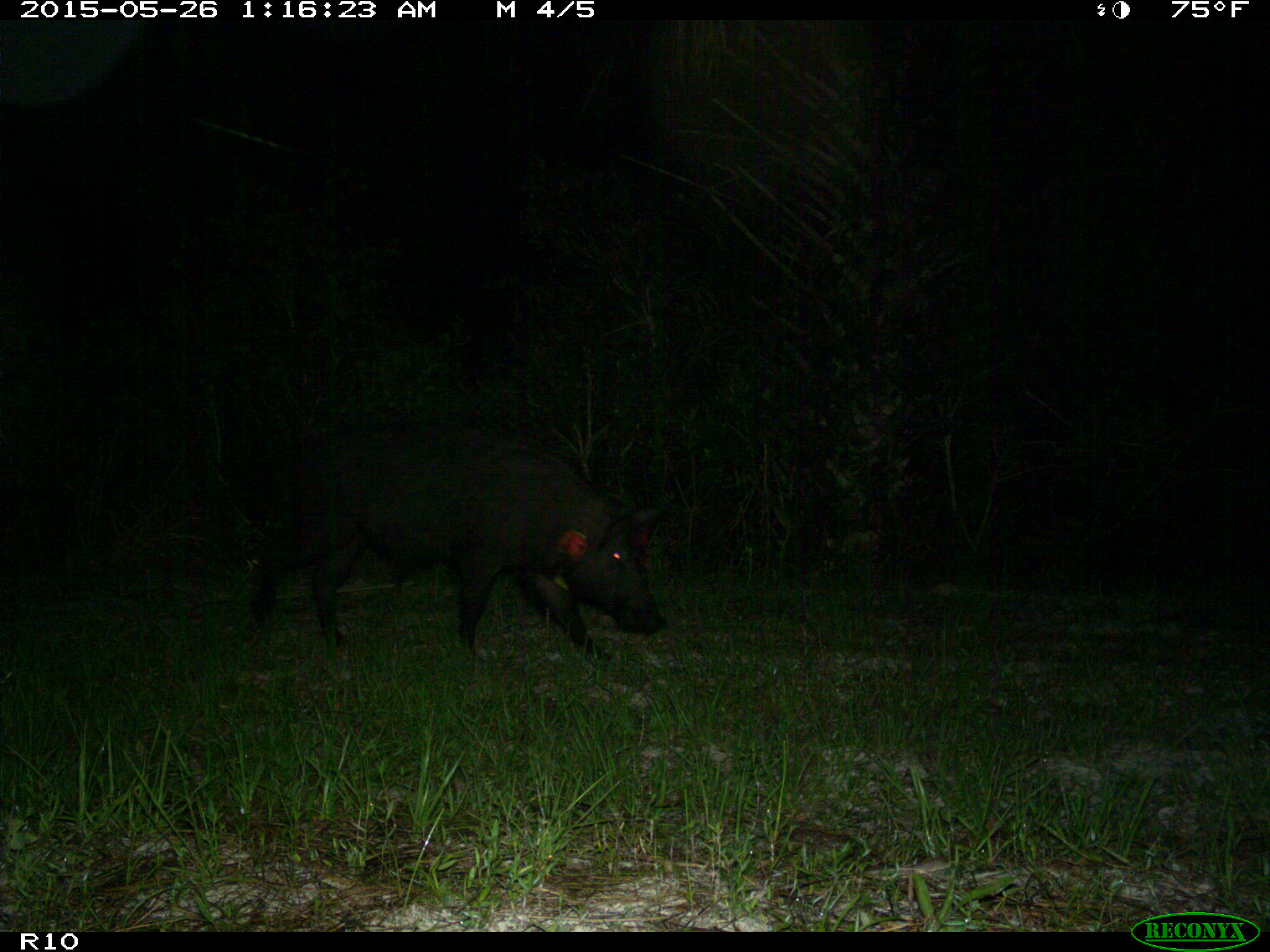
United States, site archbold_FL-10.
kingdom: Animalia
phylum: Chordata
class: Mammalia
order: Artiodactyla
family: Suidae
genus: Sus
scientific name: Sus scrofa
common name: wild boar